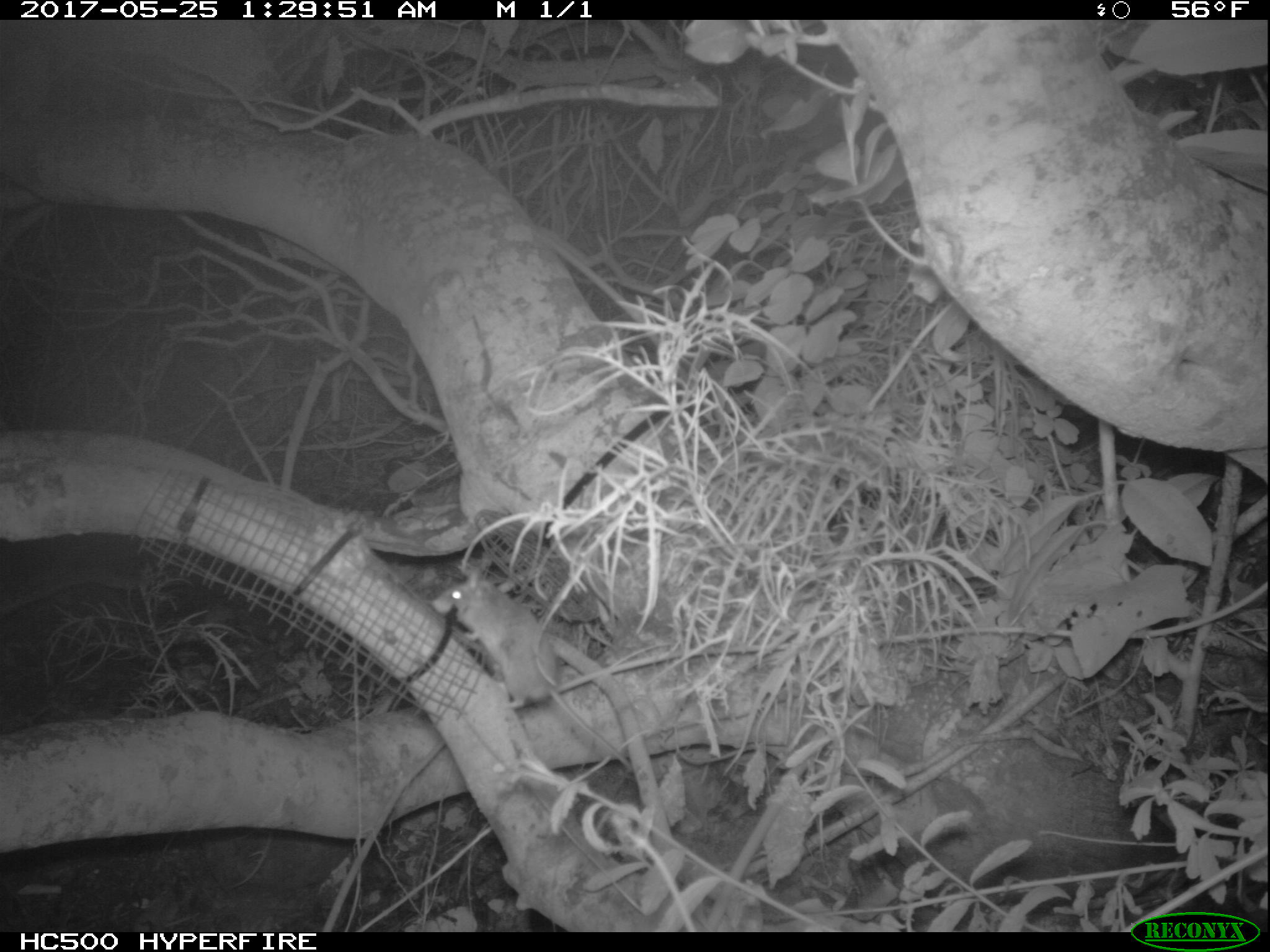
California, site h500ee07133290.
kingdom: Animalia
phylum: Chordata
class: Mammalia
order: Rodentia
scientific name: Rodentia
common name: rodent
Rodent (Rodentia).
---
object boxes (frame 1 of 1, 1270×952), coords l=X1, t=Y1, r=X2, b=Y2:
rodent: l=440, t=570, r=632, b=772